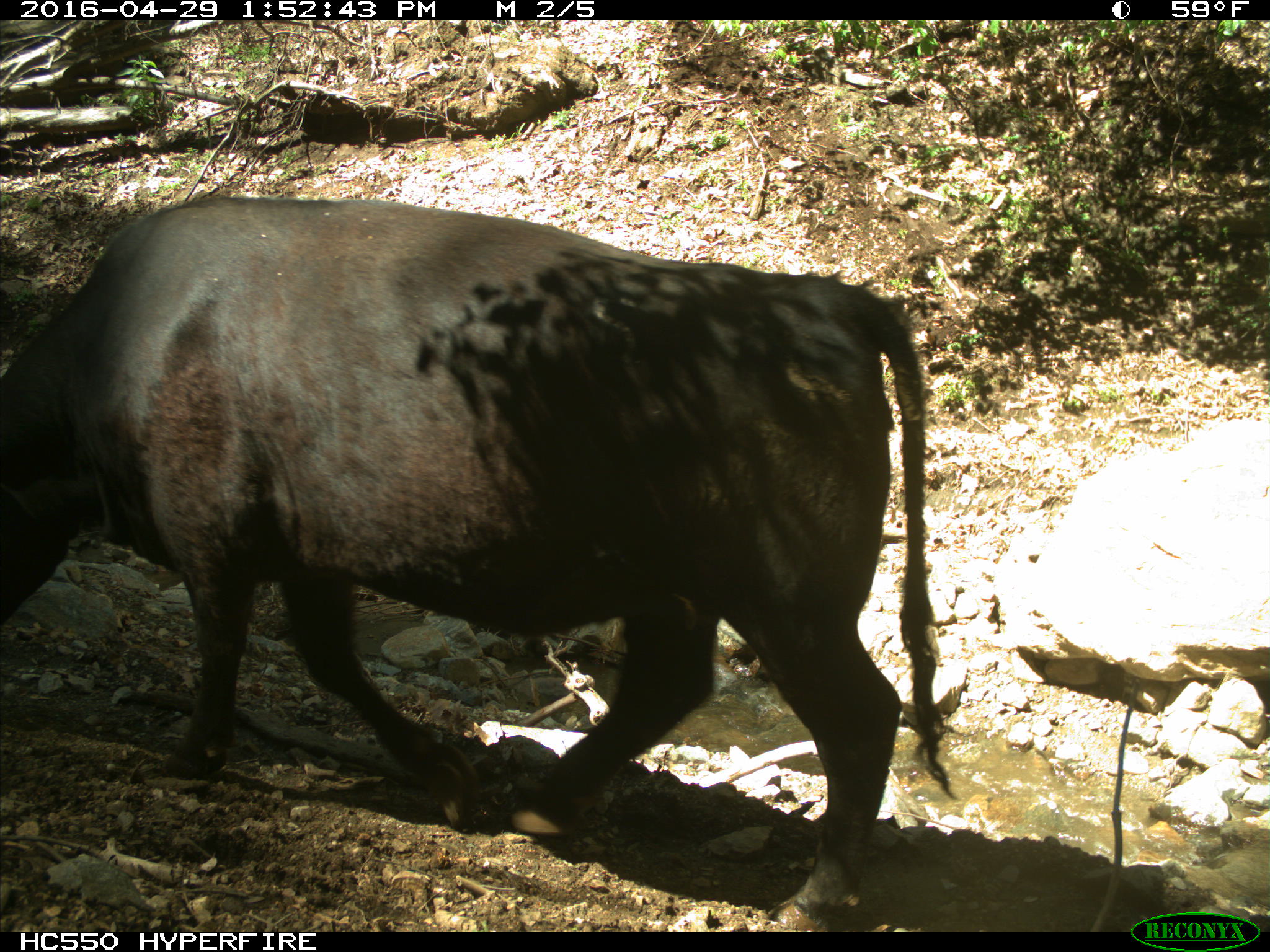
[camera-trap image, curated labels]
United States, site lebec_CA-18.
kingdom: Animalia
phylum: Chordata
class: Mammalia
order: Artiodactyla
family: Bovidae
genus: Bos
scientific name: Bos taurus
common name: domestic cow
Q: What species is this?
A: Bos taurus (domestic cow).